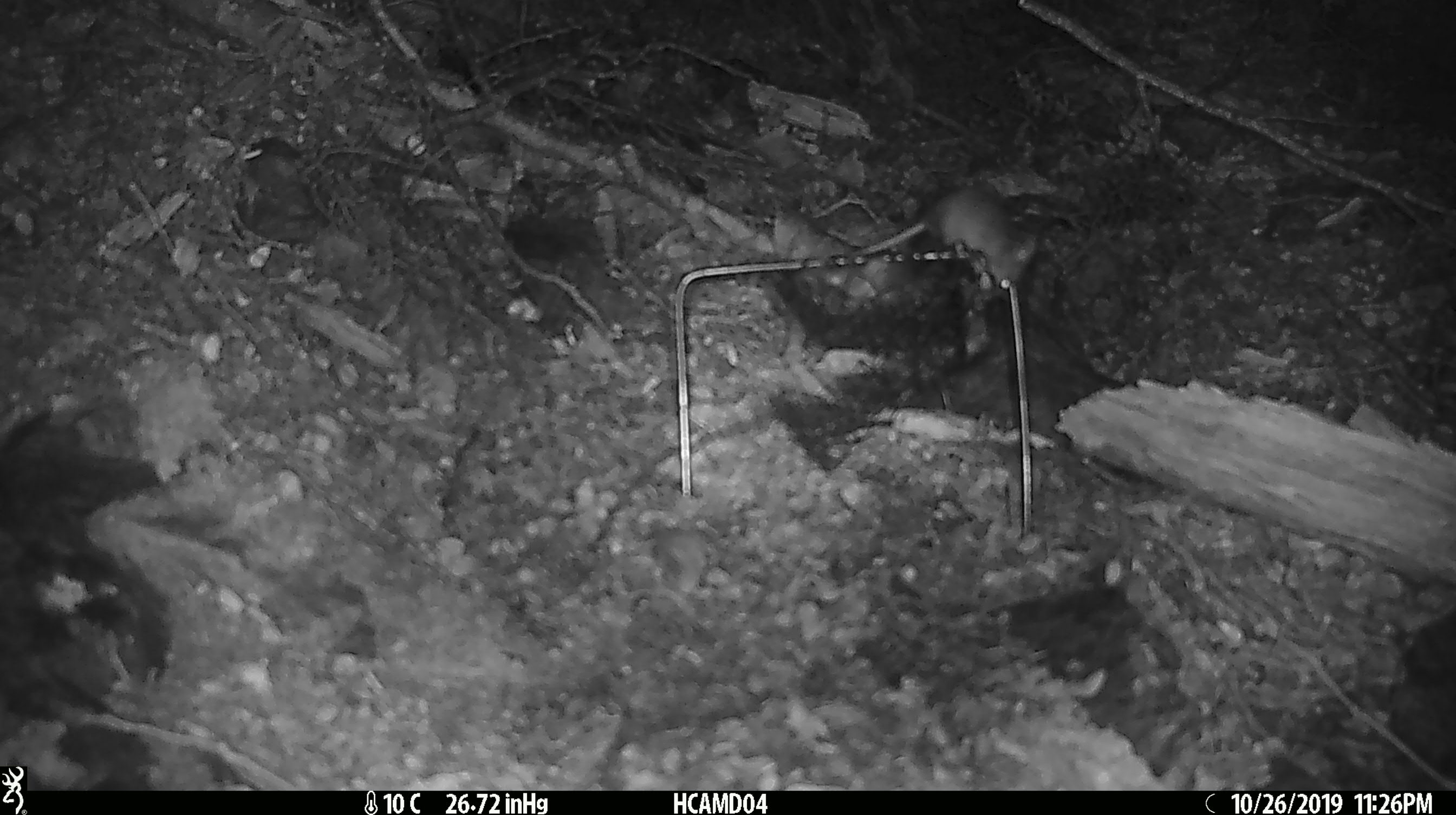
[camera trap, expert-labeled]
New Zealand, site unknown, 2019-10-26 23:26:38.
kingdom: Animalia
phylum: Chordata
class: Mammalia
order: Rodentia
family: Muridae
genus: Mus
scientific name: Mus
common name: mouse